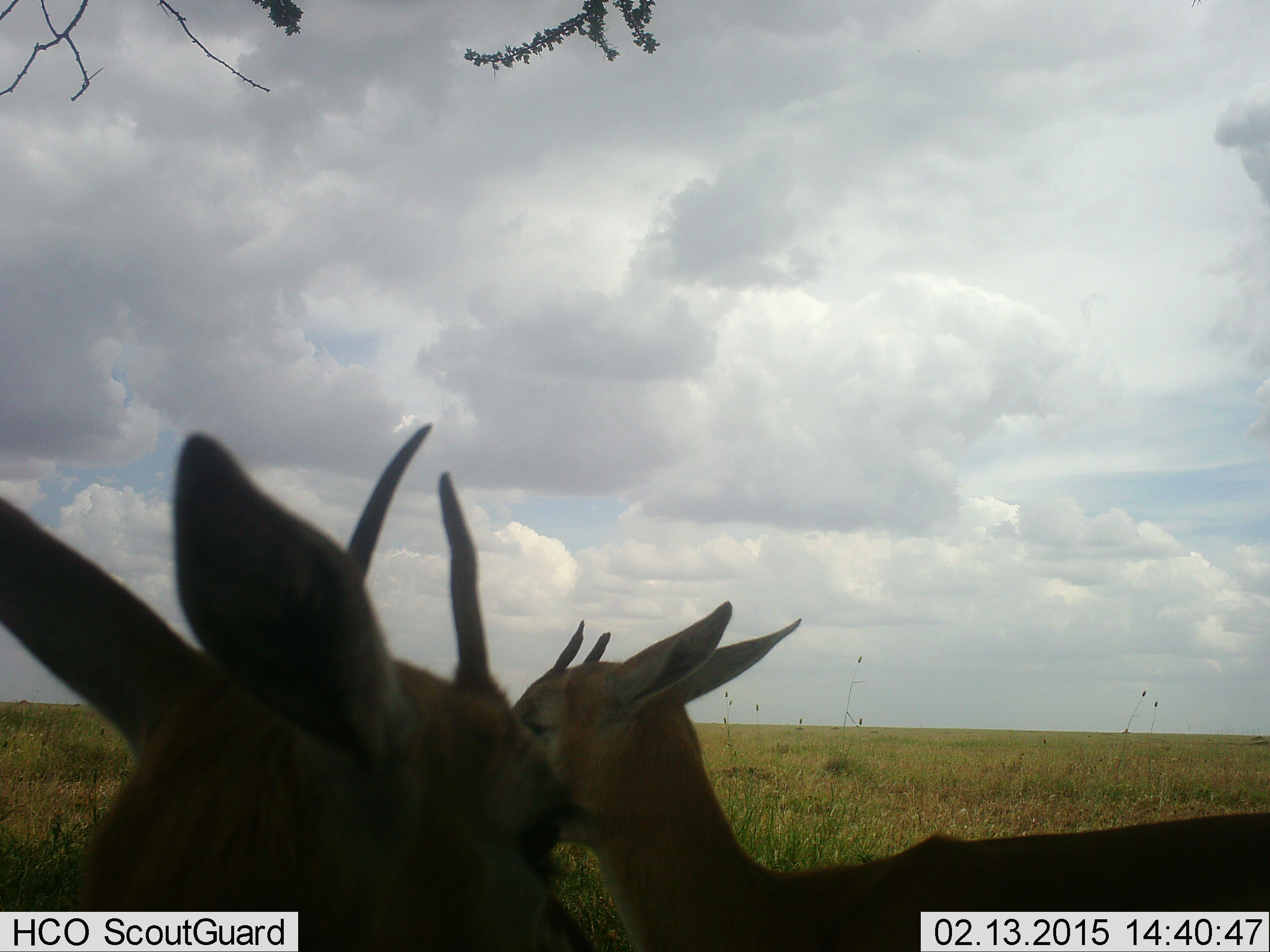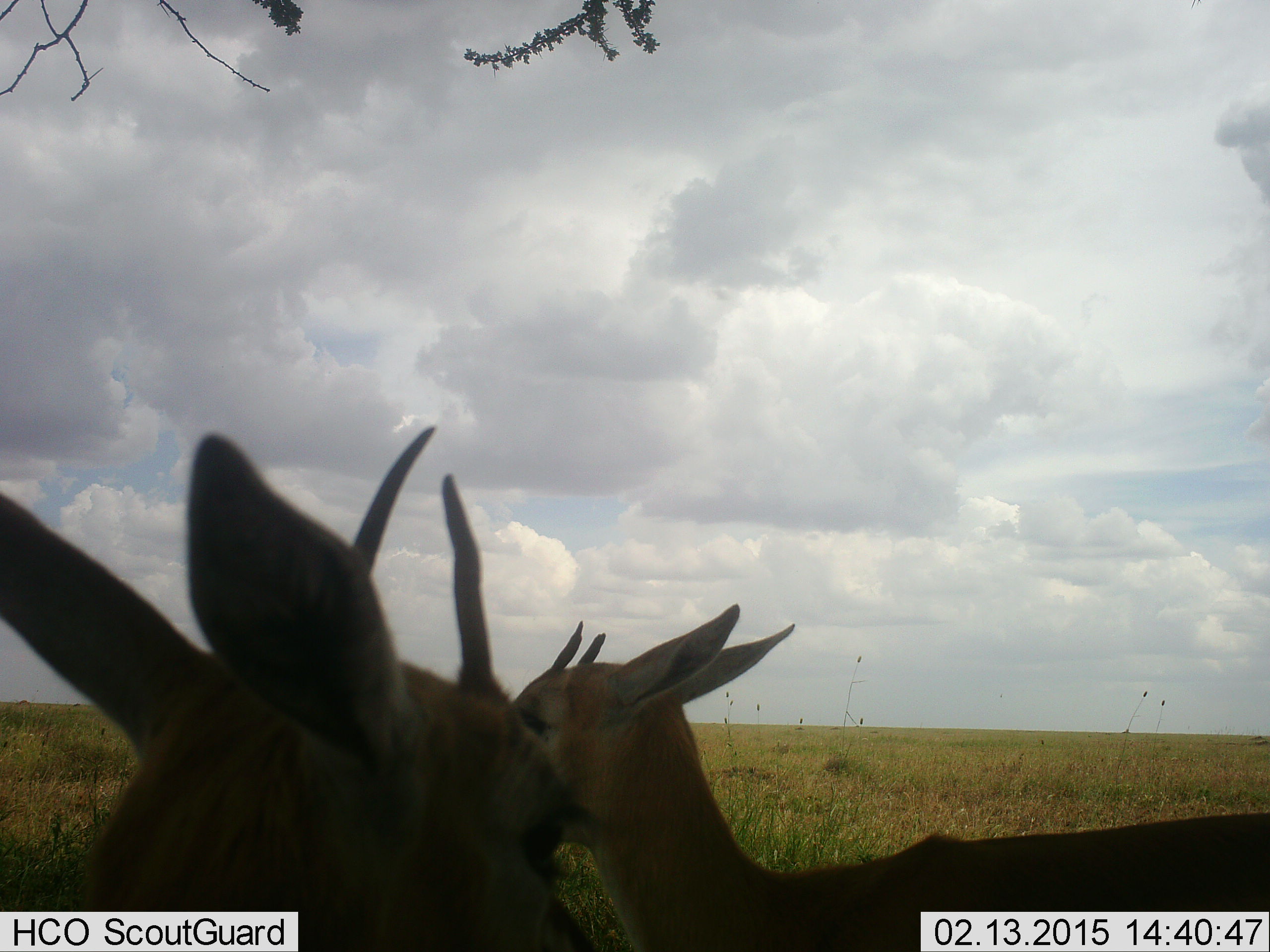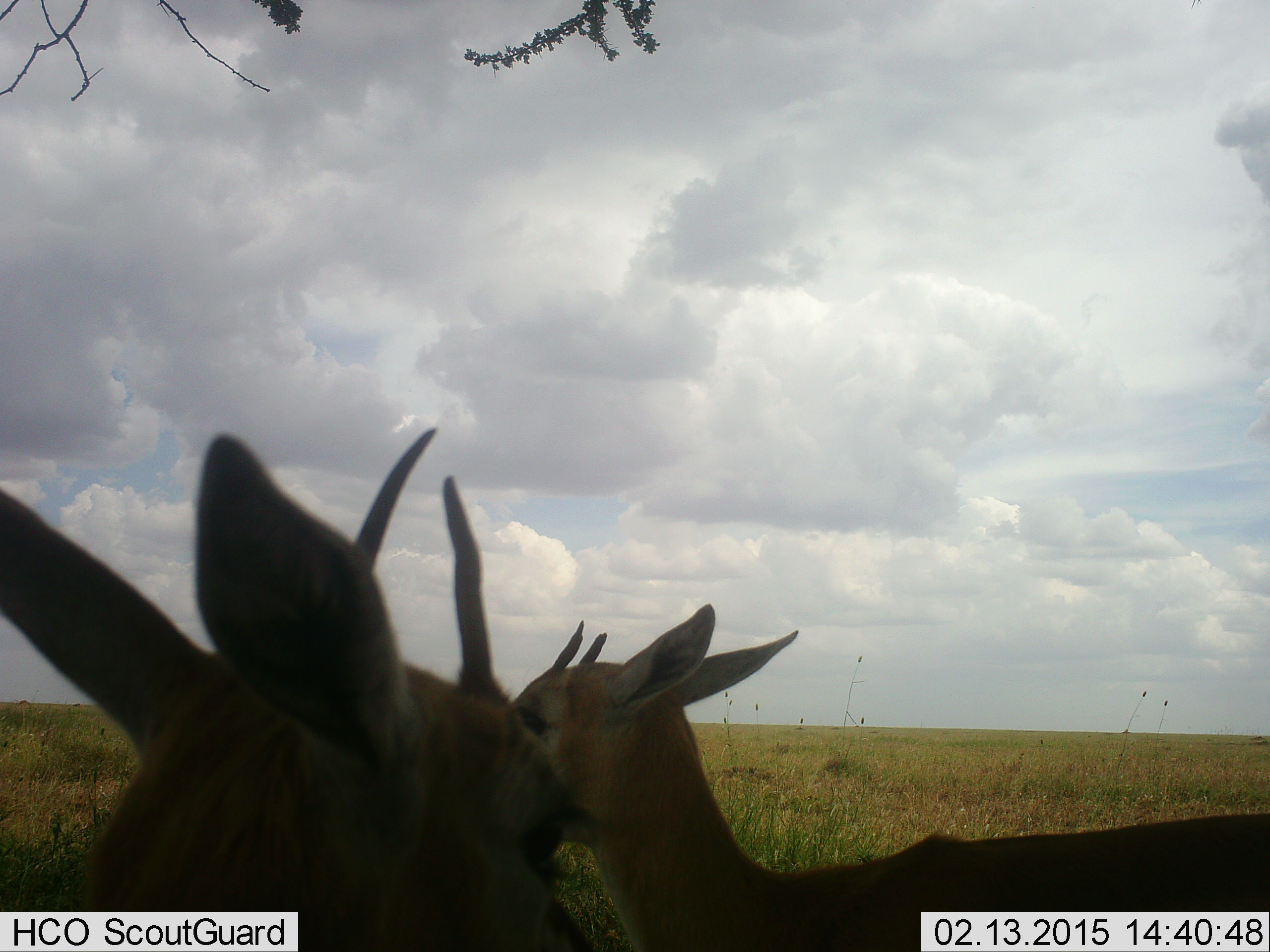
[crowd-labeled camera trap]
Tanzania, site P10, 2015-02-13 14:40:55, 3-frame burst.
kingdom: Animalia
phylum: Chordata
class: Mammalia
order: Artiodactyla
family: Bovidae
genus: Eudorcas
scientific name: Eudorcas thomsonii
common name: thomson's gazelle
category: gazellethomsons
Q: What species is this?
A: Gazellethomsons (thomson's gazelle) (Eudorcas thomsonii).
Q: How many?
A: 2.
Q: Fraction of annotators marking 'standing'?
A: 82%.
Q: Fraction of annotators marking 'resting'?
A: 27%.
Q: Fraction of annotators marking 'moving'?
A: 9%.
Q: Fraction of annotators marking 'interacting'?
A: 9%.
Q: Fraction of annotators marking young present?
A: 0%.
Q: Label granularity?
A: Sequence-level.